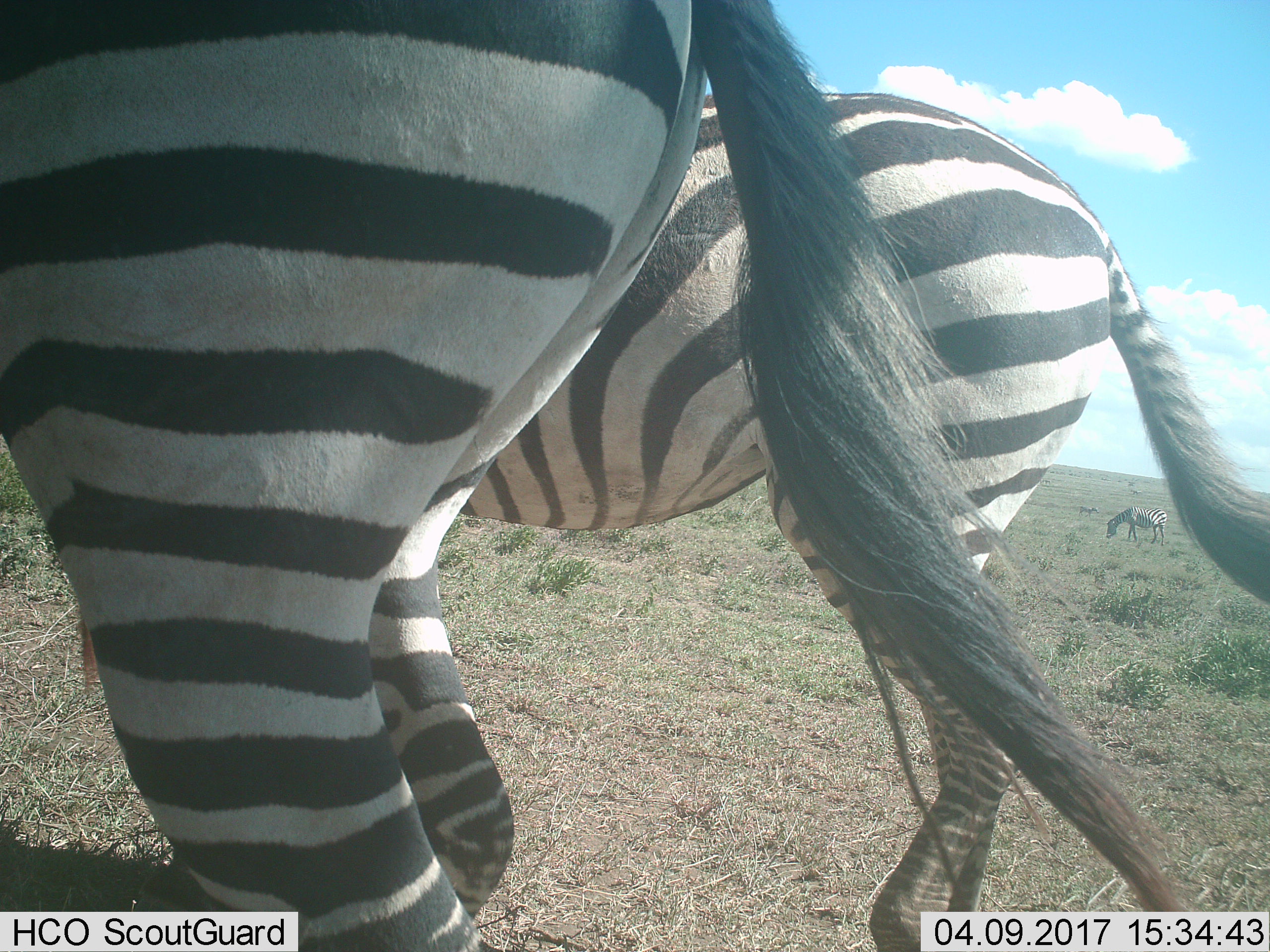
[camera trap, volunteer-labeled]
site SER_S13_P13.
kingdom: Animalia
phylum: Chordata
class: Mammalia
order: Perissodactyla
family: Equidae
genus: Equus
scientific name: Equus quagga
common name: plains zebra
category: zebraplains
Zebraplains (plains zebra) (Equus quagga), count 3. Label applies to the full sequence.